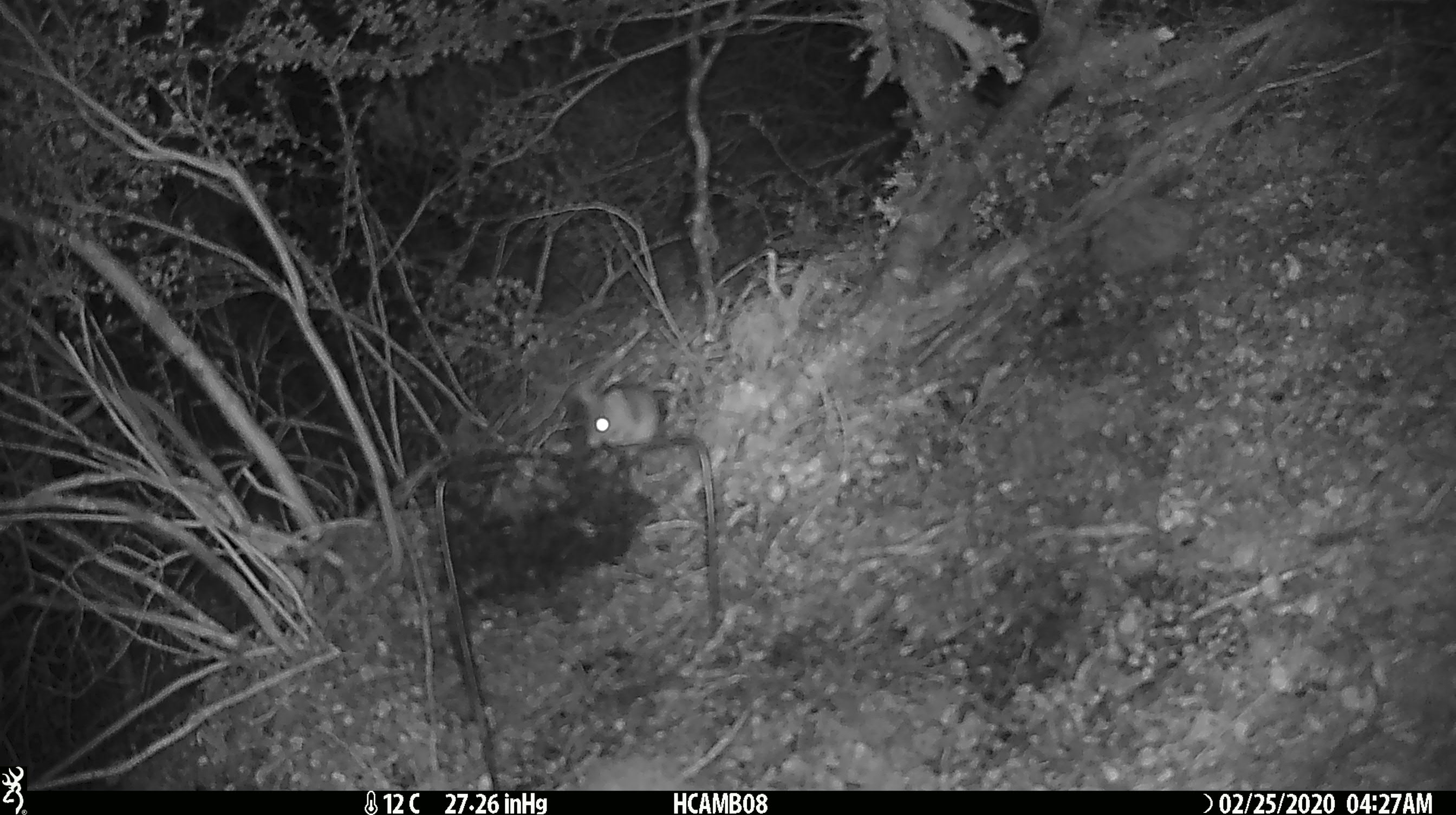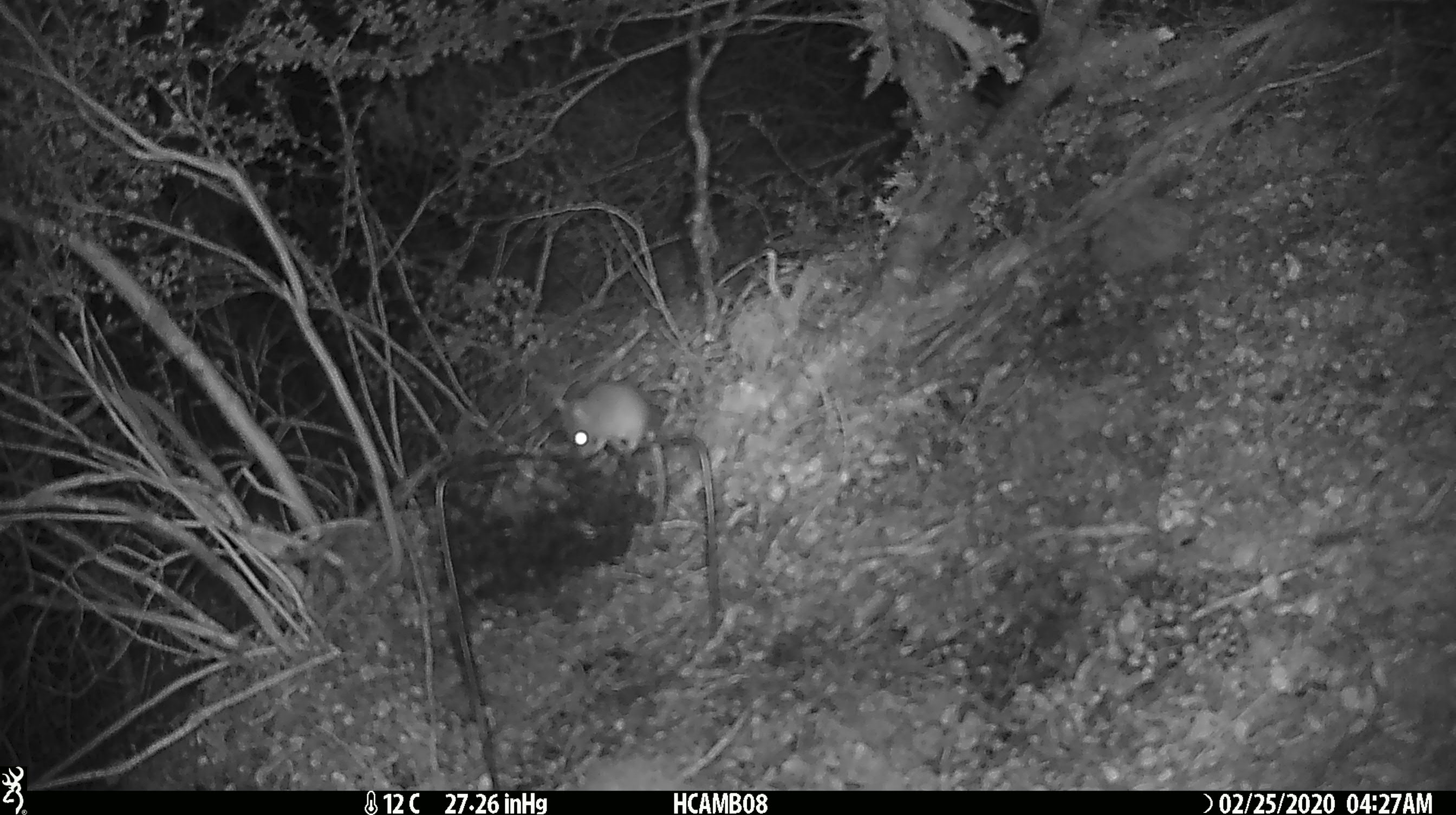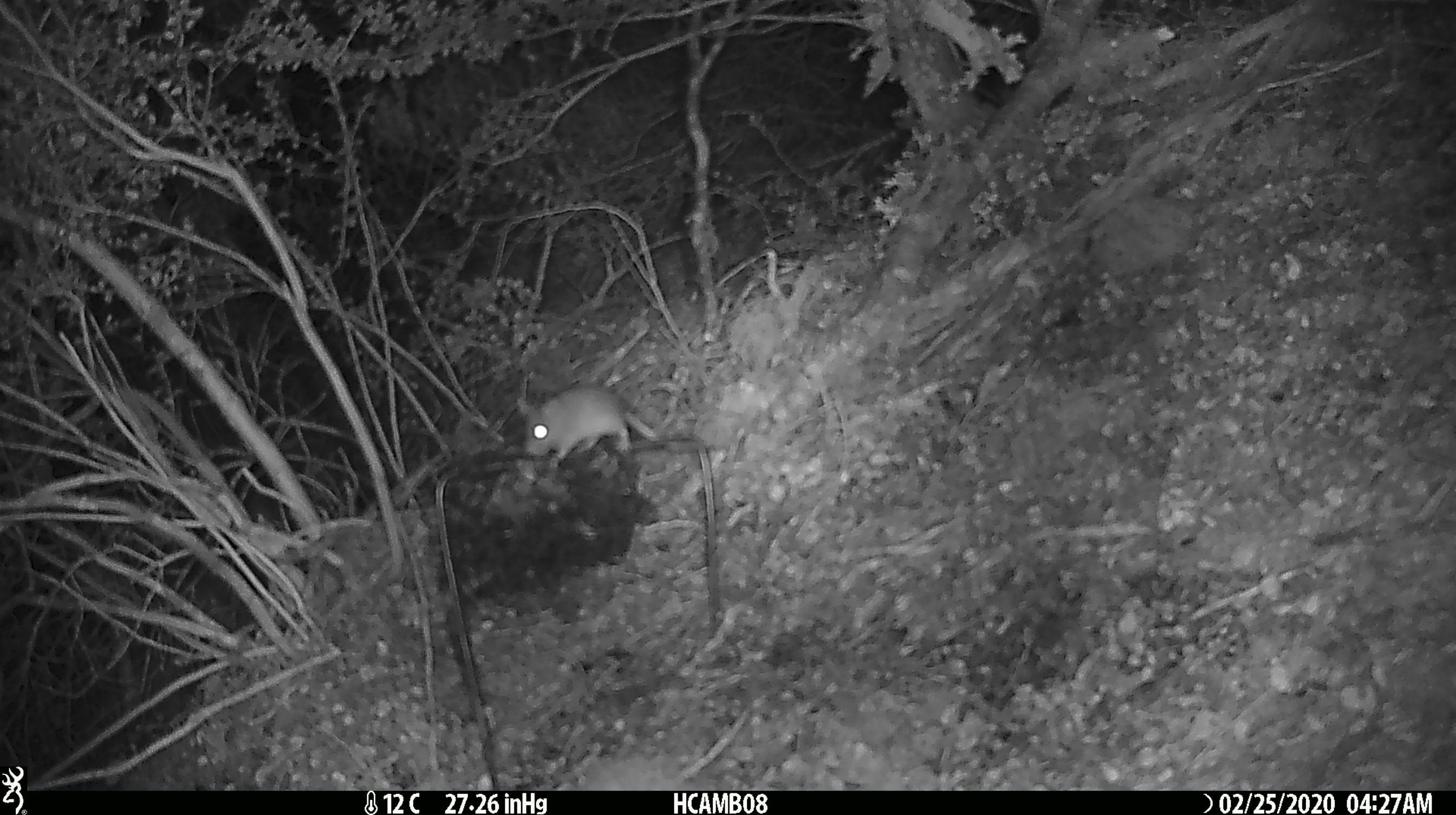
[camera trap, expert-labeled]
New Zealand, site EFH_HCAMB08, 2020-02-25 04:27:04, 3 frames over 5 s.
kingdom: Animalia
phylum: Chordata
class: Mammalia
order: Rodentia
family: Muridae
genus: Mus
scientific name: Mus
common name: mouse